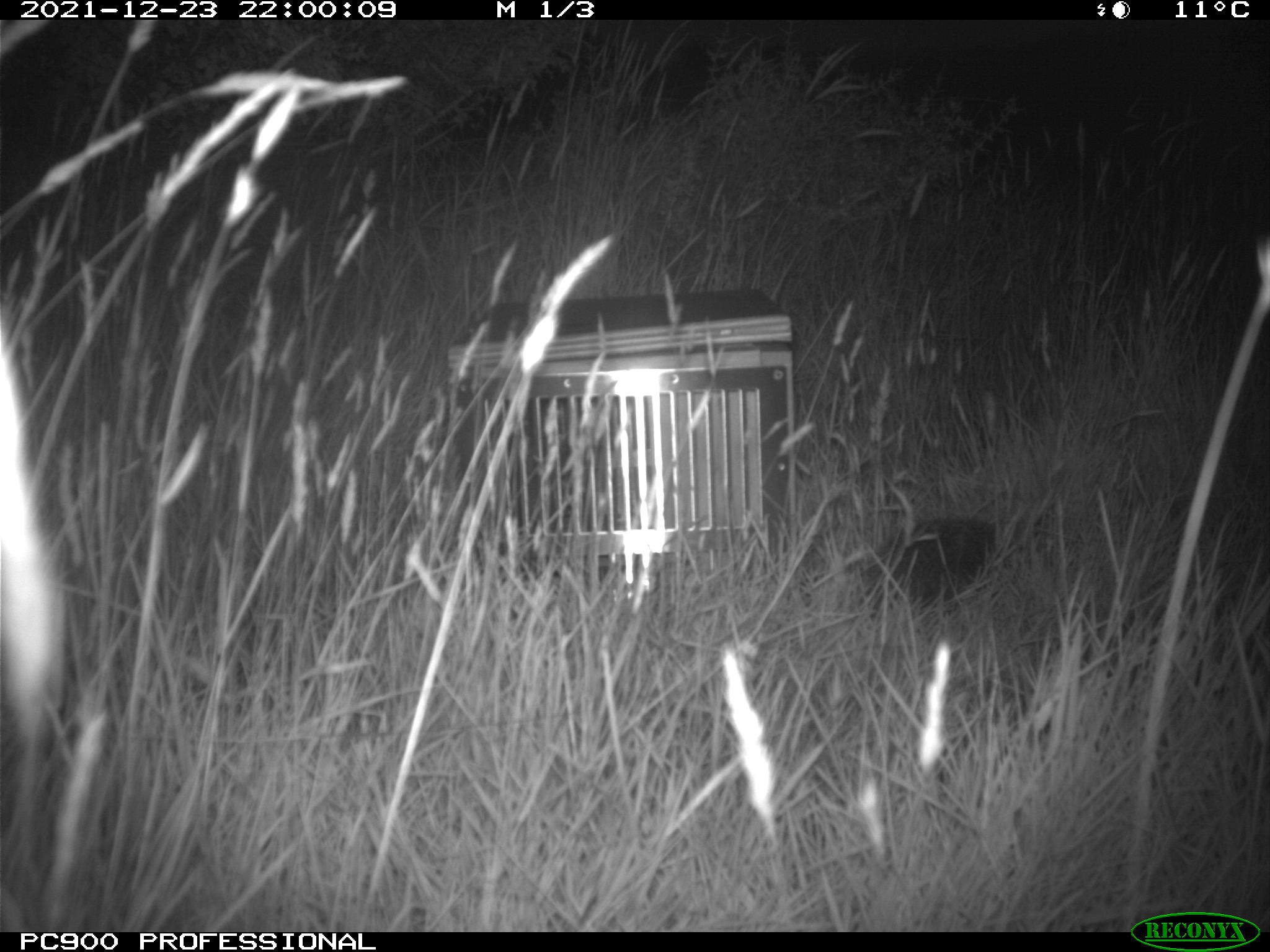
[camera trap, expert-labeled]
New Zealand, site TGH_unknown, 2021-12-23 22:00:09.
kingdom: Animalia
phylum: Chordata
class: Mammalia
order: Eulipotyphla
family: Erinaceidae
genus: Erinaceus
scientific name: Erinaceus europaeus europaeus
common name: european hedgehog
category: hedgehog